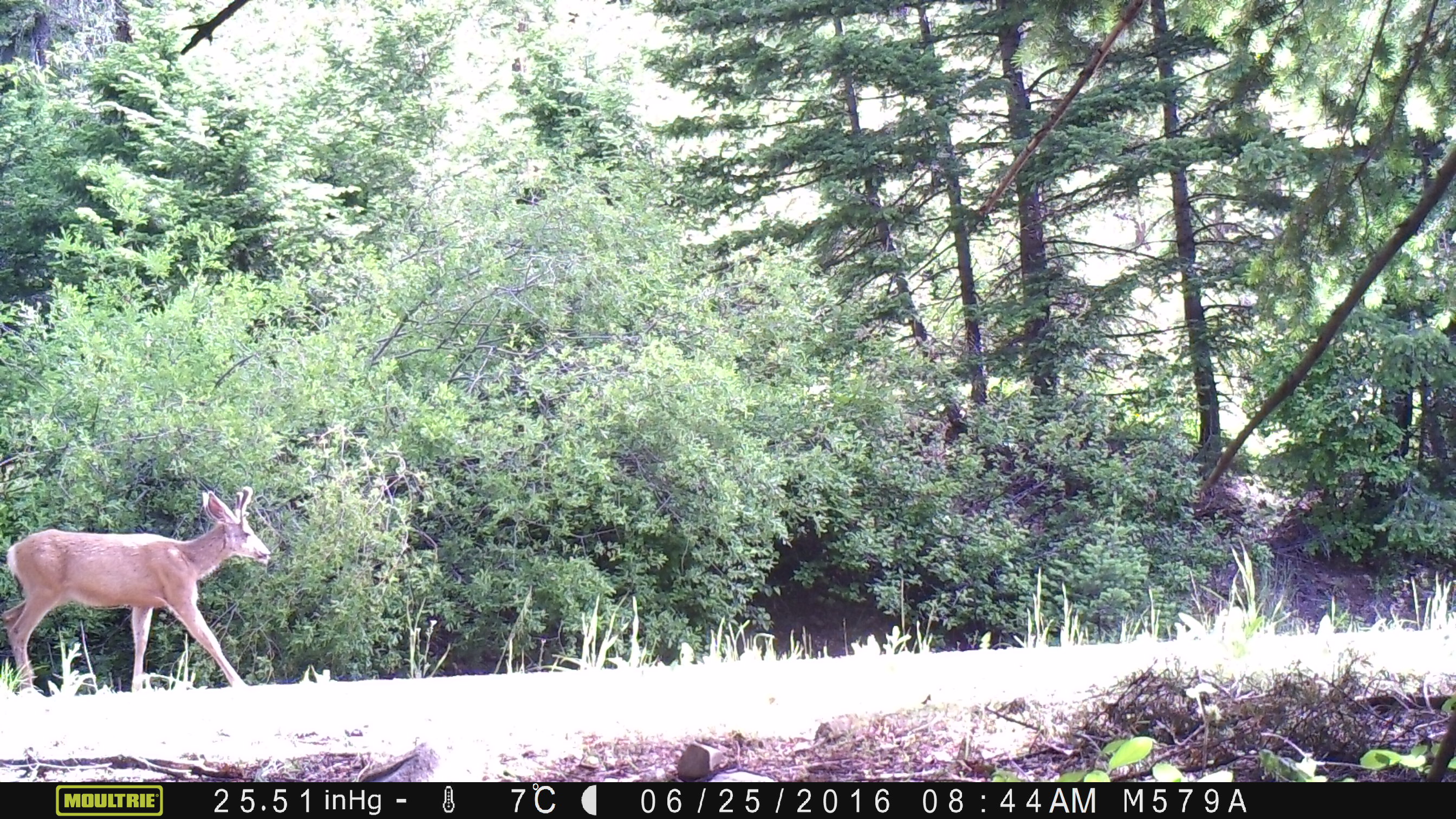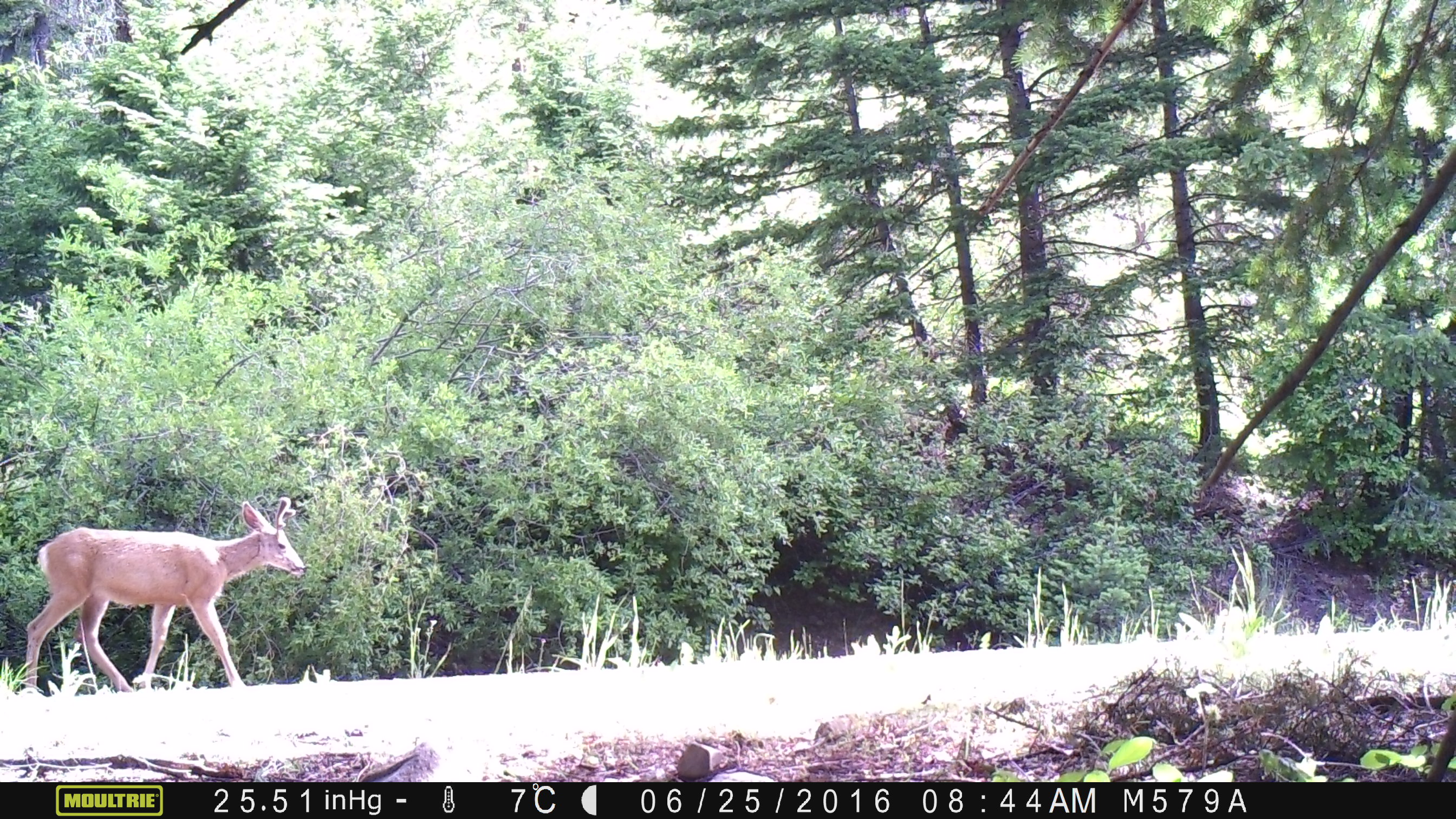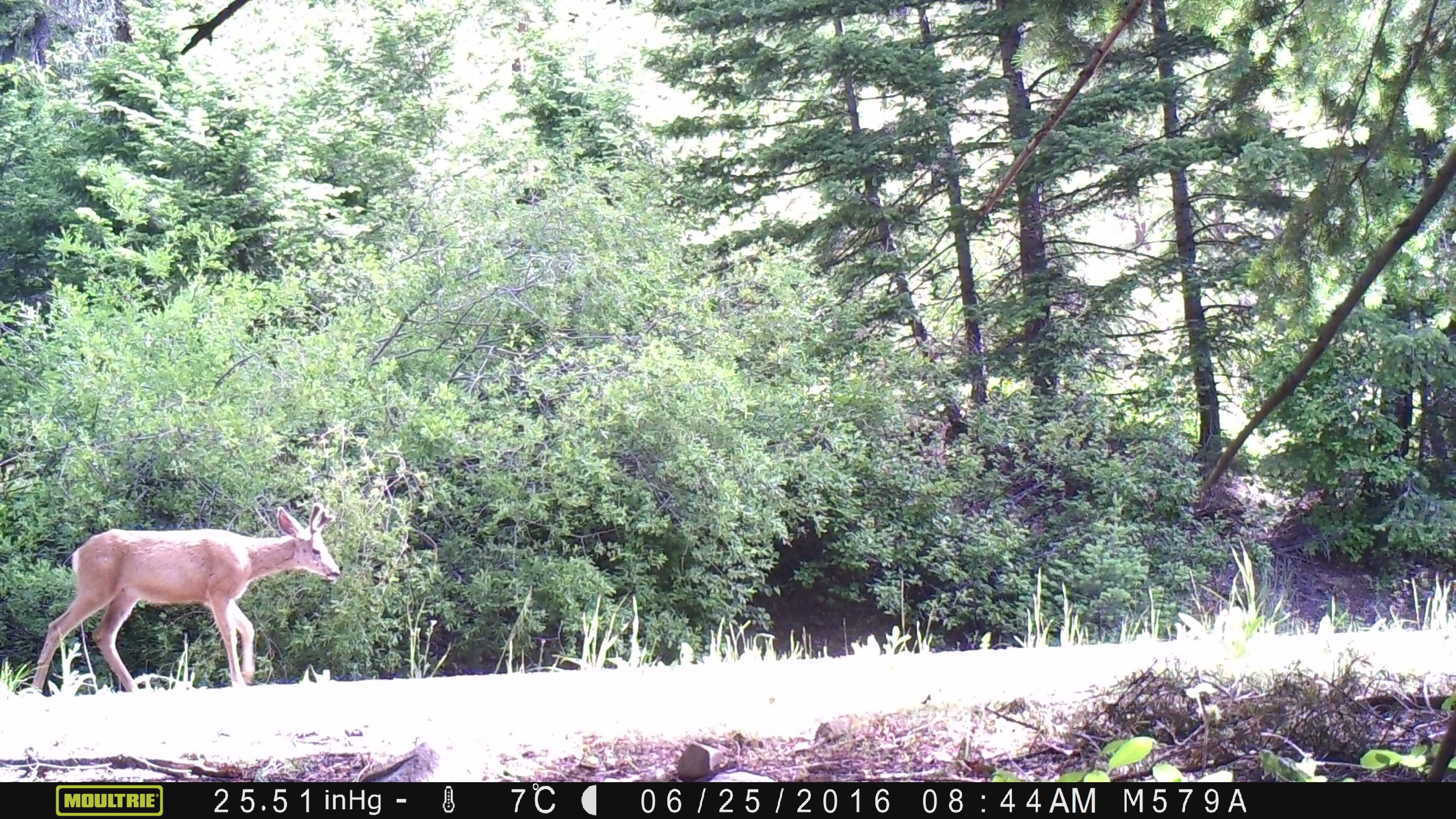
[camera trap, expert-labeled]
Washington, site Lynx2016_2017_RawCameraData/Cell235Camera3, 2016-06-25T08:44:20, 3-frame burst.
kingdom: Animalia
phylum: Chordata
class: Mammalia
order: Artiodactyla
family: Cervidae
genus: Odocoileus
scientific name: Odocoileus hemionus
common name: mule deer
Odocoileus hemionus (mule deer). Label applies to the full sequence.